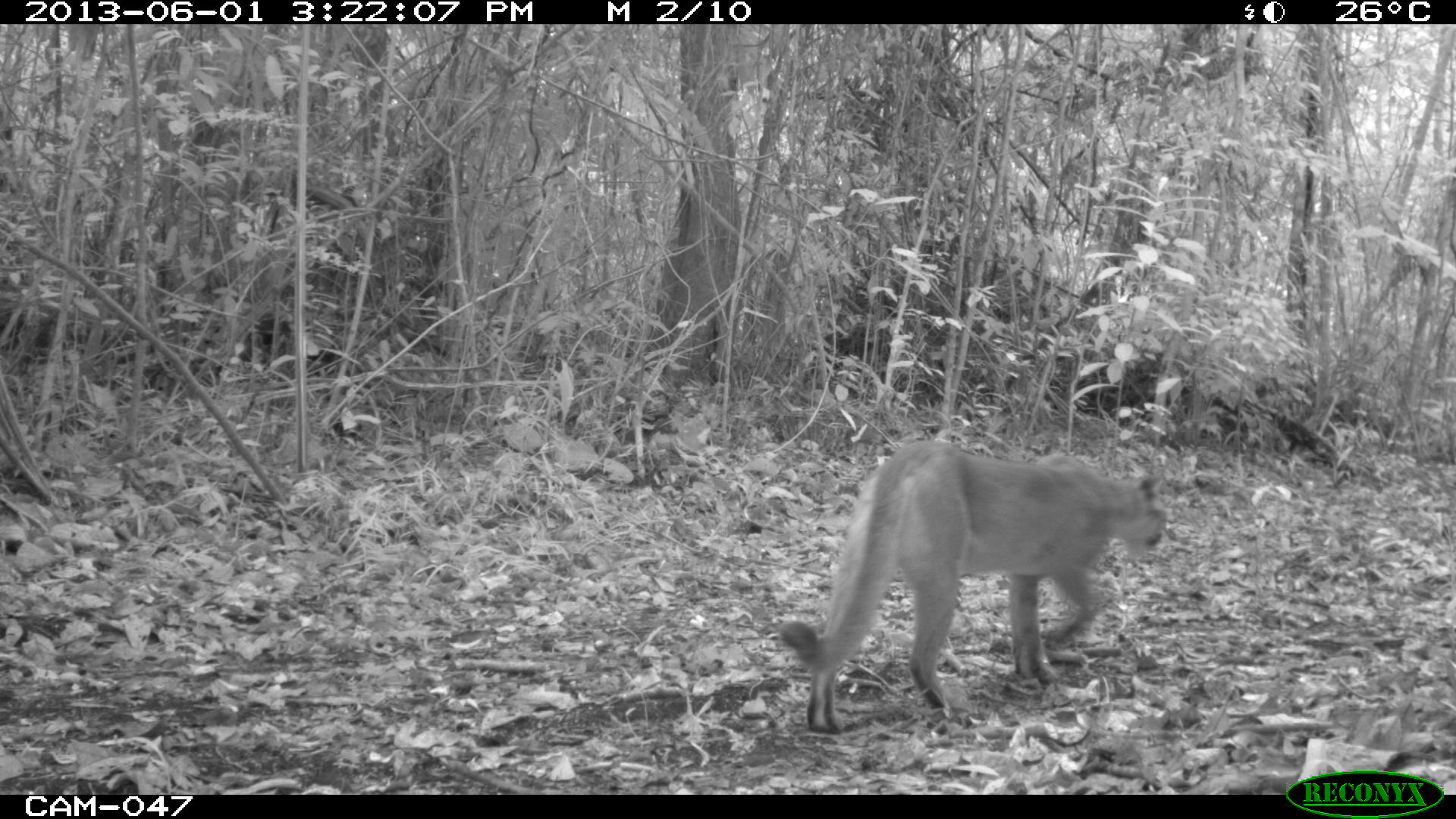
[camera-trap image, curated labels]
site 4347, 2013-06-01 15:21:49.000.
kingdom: Animalia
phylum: Chordata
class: Mammalia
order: Carnivora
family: Felidae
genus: Puma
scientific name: Puma concolor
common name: mountain lion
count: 1